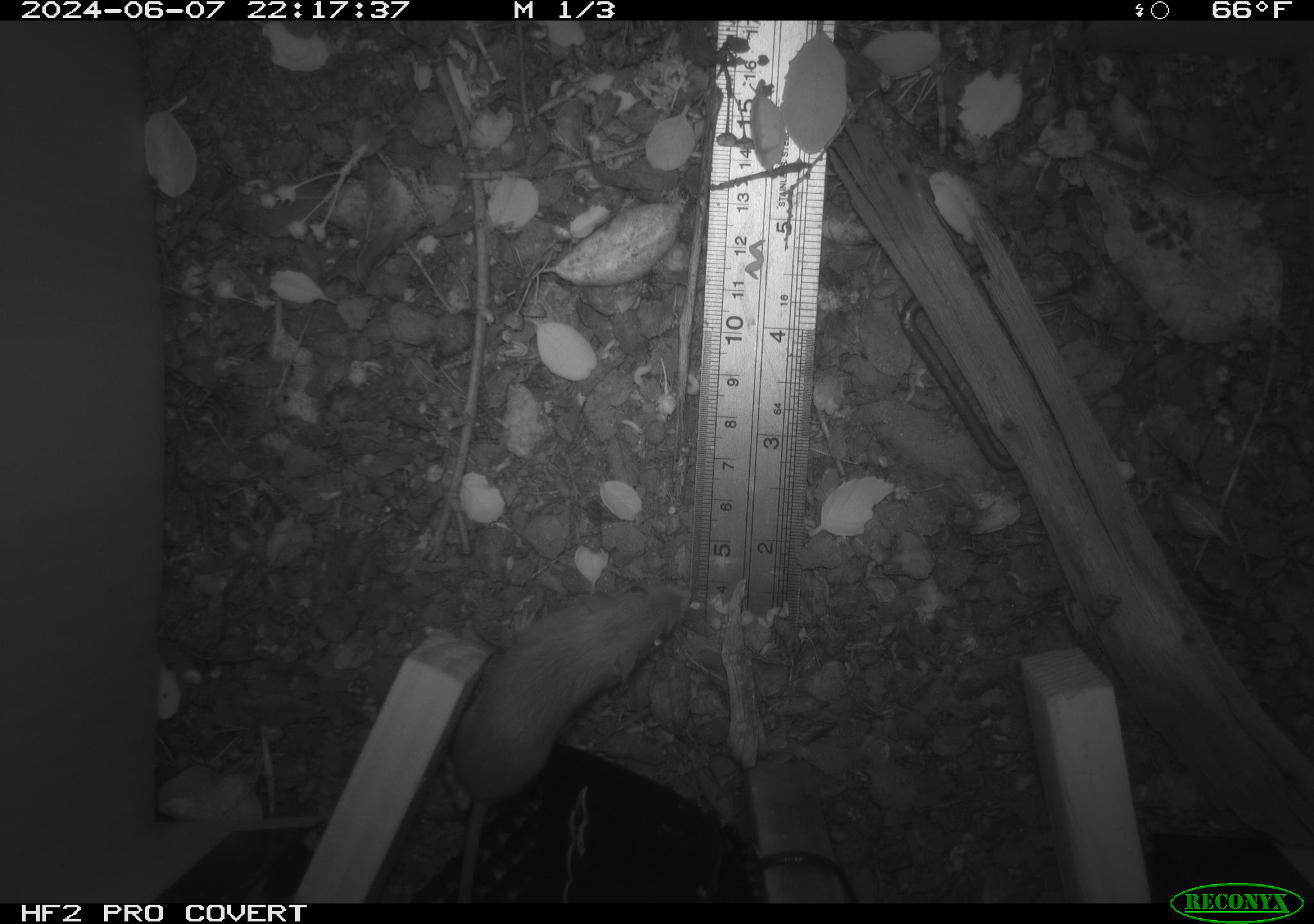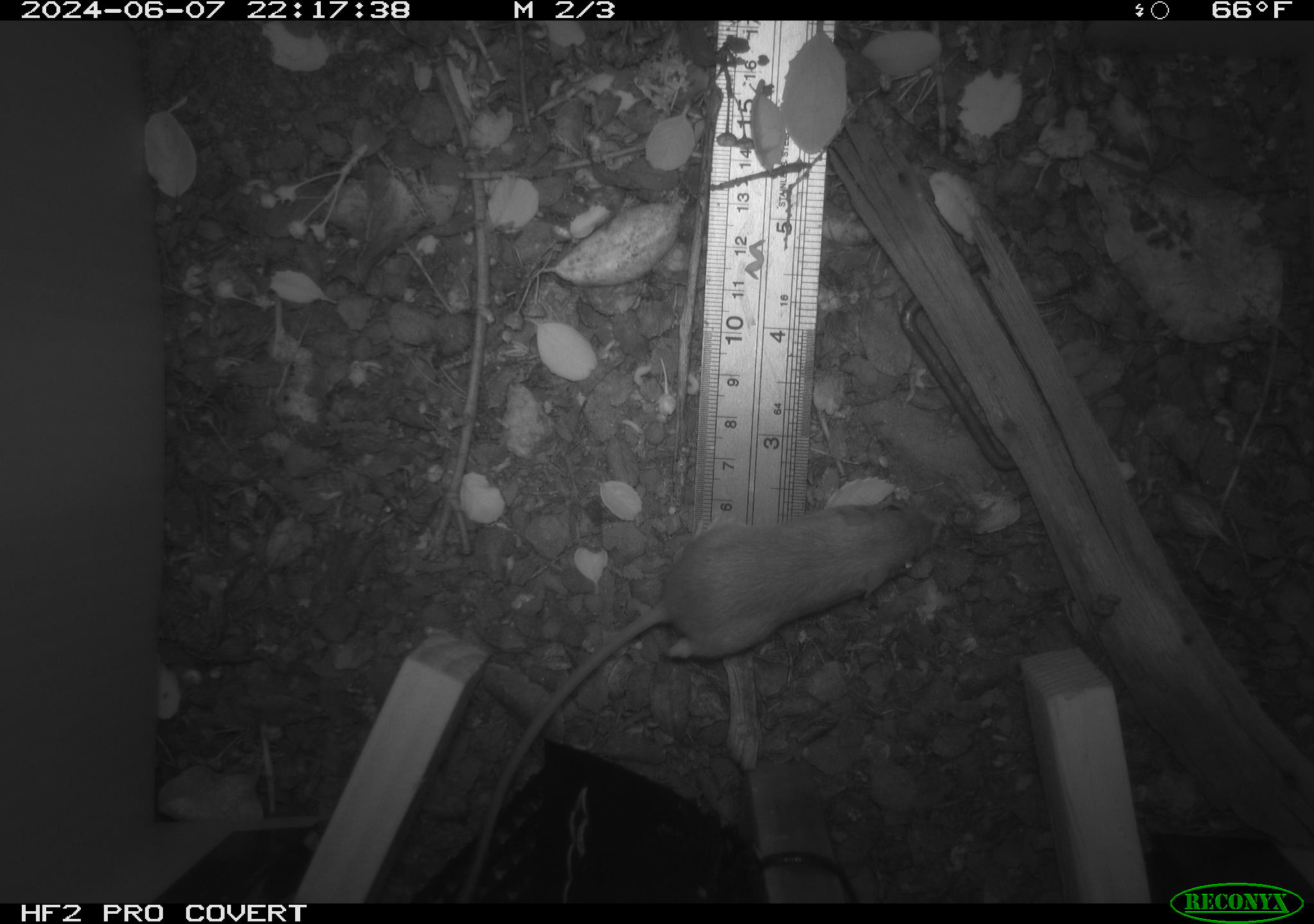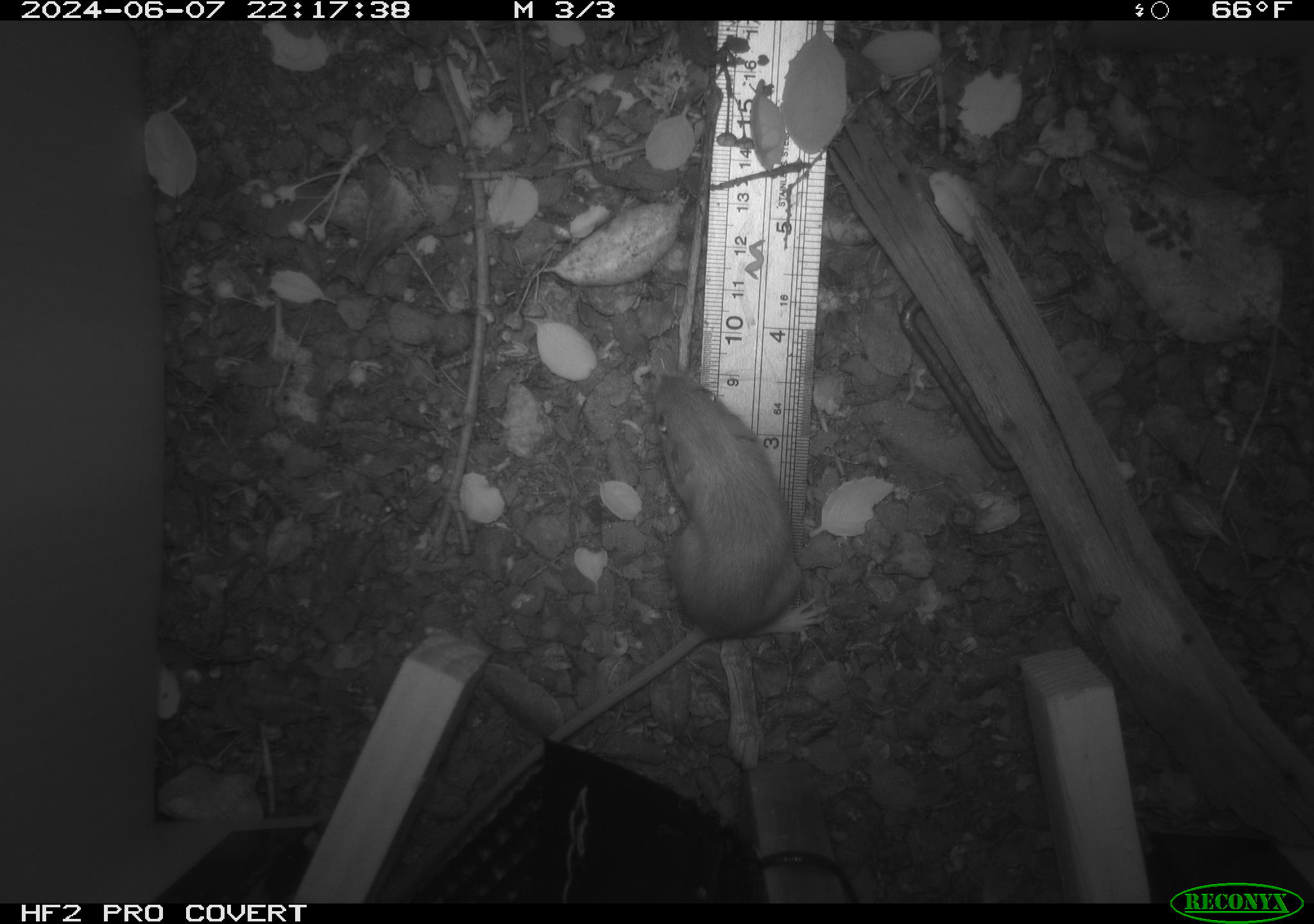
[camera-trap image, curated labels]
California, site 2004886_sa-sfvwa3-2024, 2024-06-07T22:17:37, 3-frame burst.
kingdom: Animalia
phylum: Chordata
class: Mammalia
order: Rodentia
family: Heteromyidae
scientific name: Heteromyidae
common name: kangaroo rats and pocket mice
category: heteromyidae family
Heteromyidae family (kangaroo rats and pocket mice) (Heteromyidae).